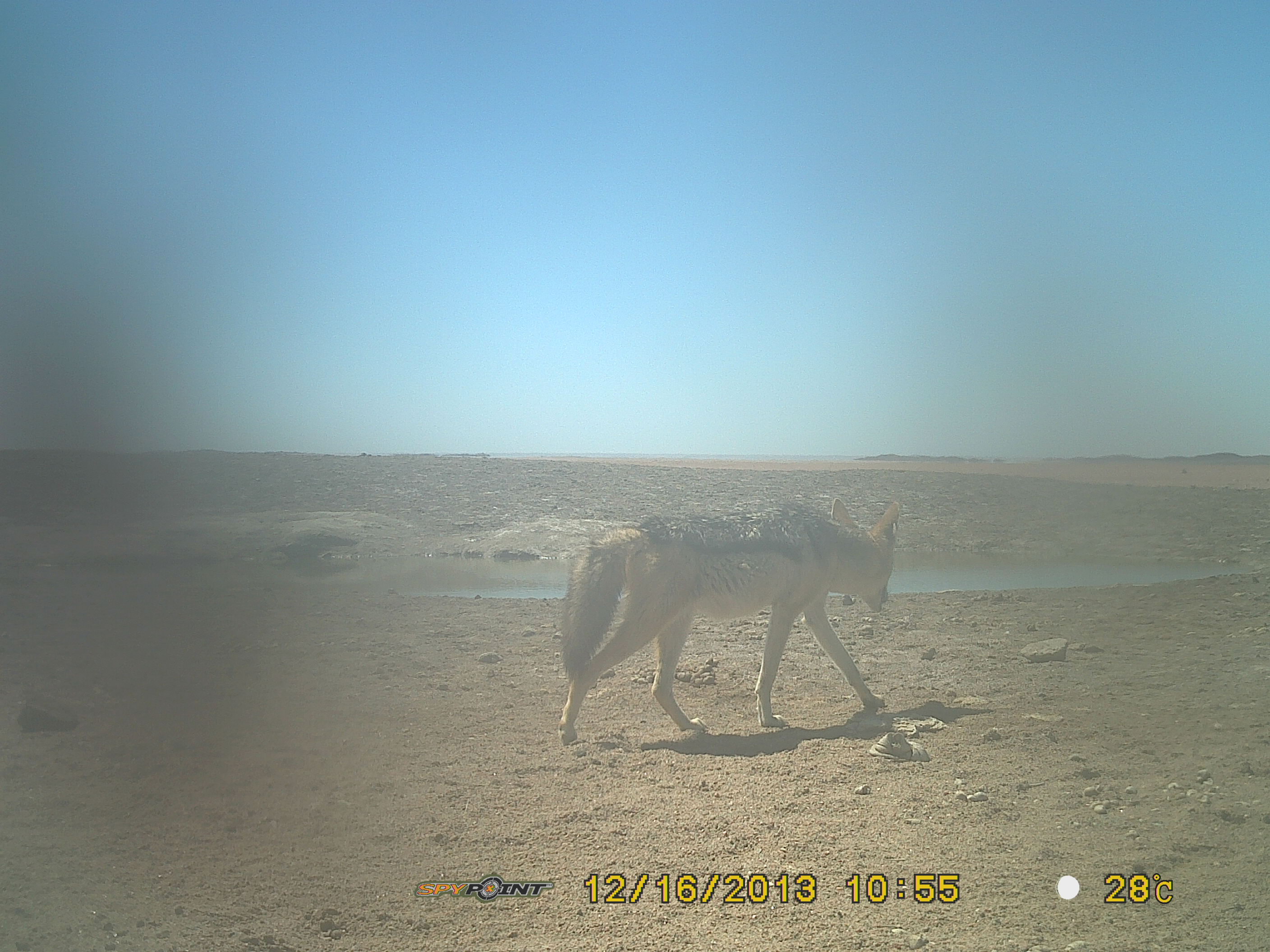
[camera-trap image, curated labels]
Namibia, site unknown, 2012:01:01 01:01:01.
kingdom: Animalia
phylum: Chordata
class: Mammalia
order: Carnivora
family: Canidae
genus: Lupulella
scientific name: Lupulella mesomelas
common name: black-backed jackal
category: canis mesomelas